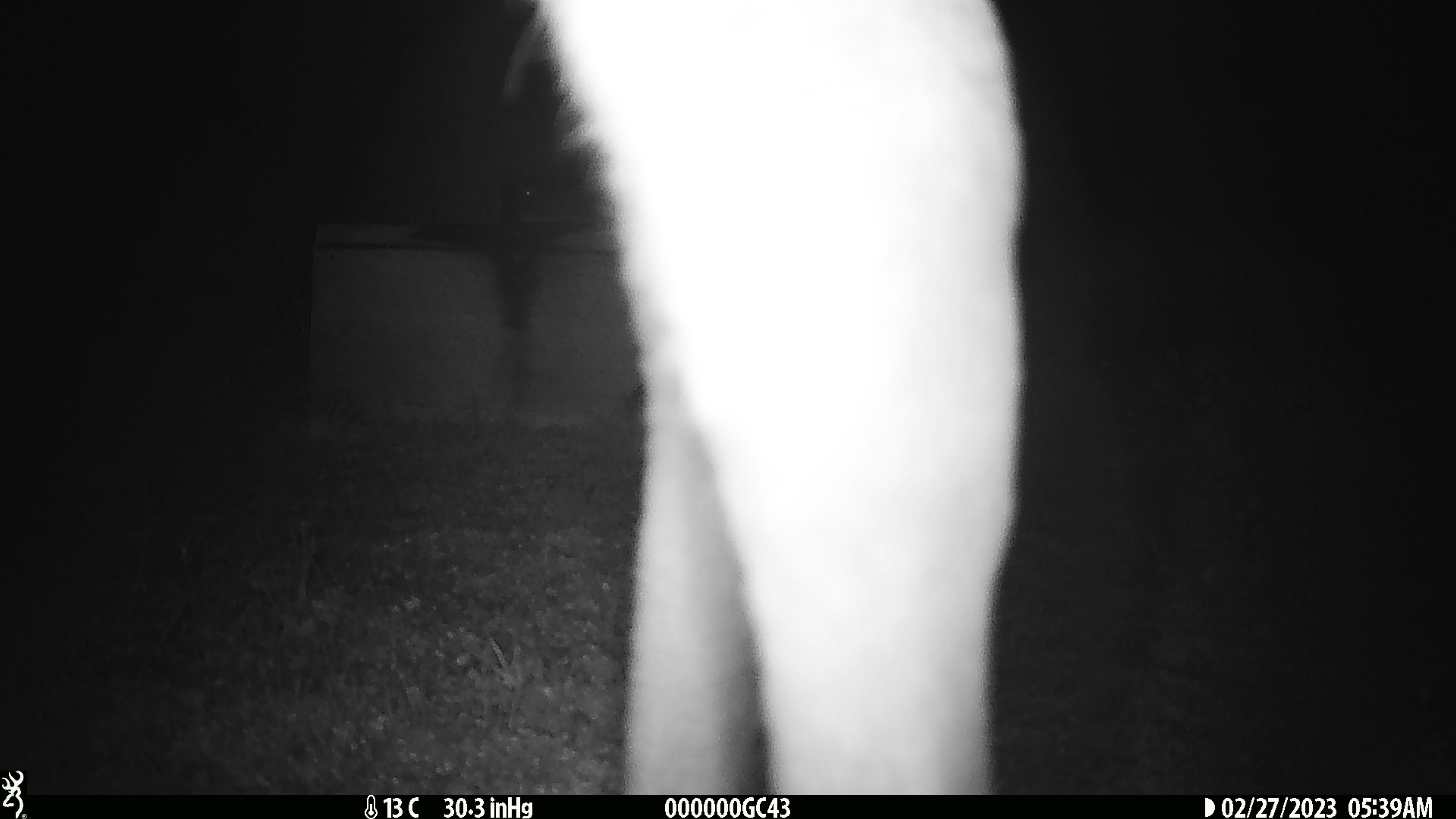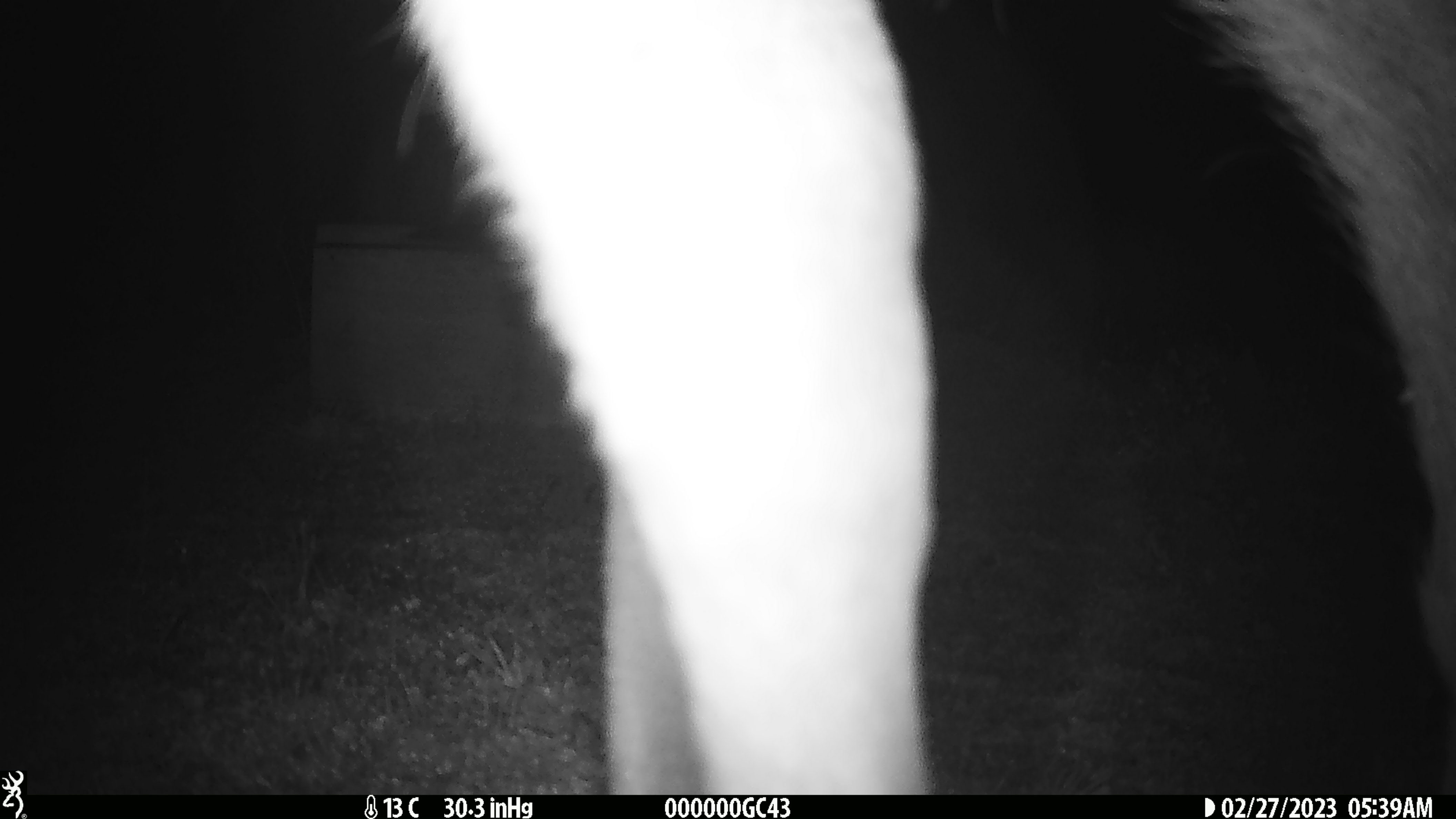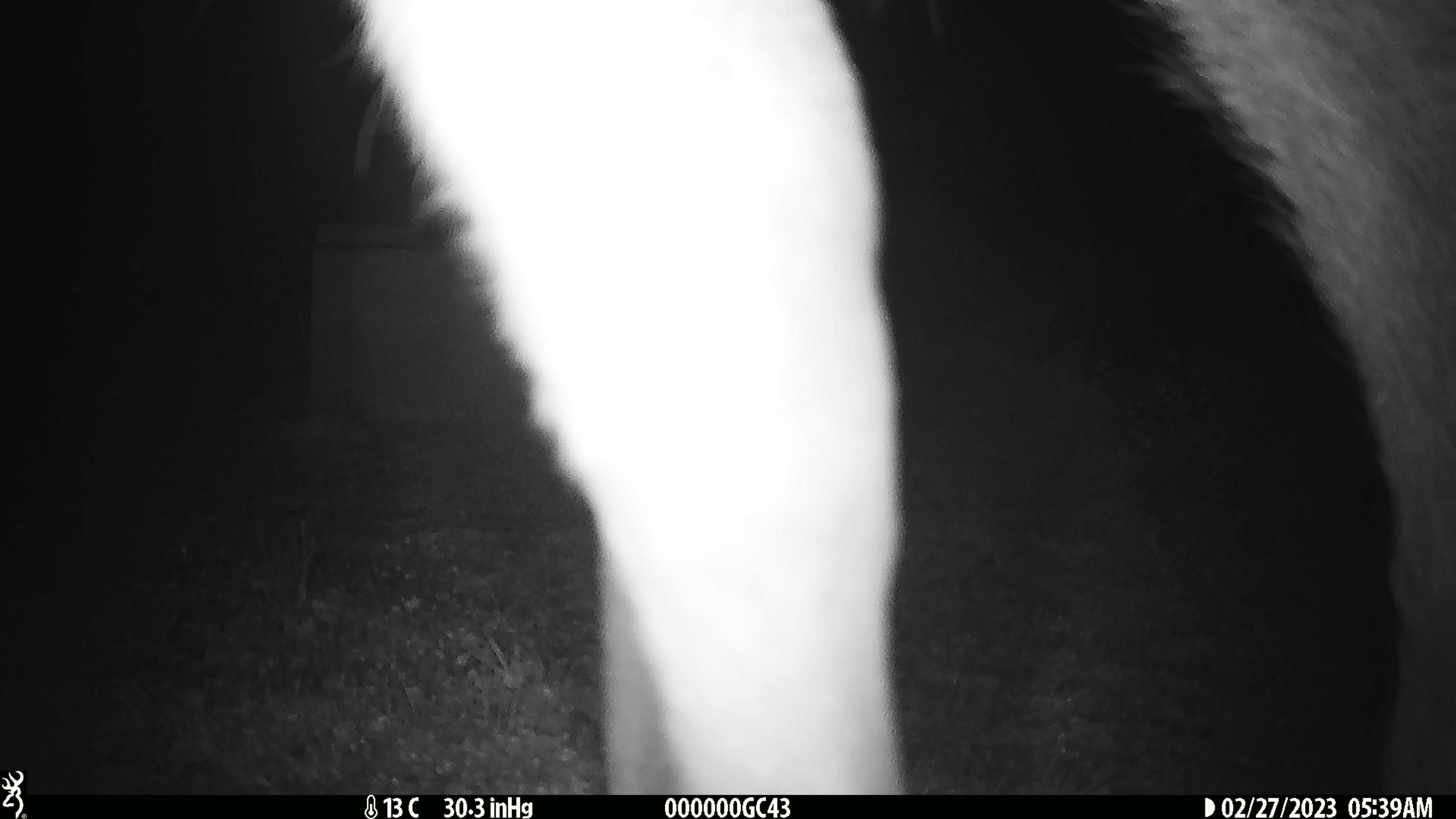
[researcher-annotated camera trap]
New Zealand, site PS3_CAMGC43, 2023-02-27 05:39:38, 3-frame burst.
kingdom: Animalia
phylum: Chordata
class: Mammalia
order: Artiodactyla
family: Cervidae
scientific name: Cervidae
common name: deer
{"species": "deer (Cervidae)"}